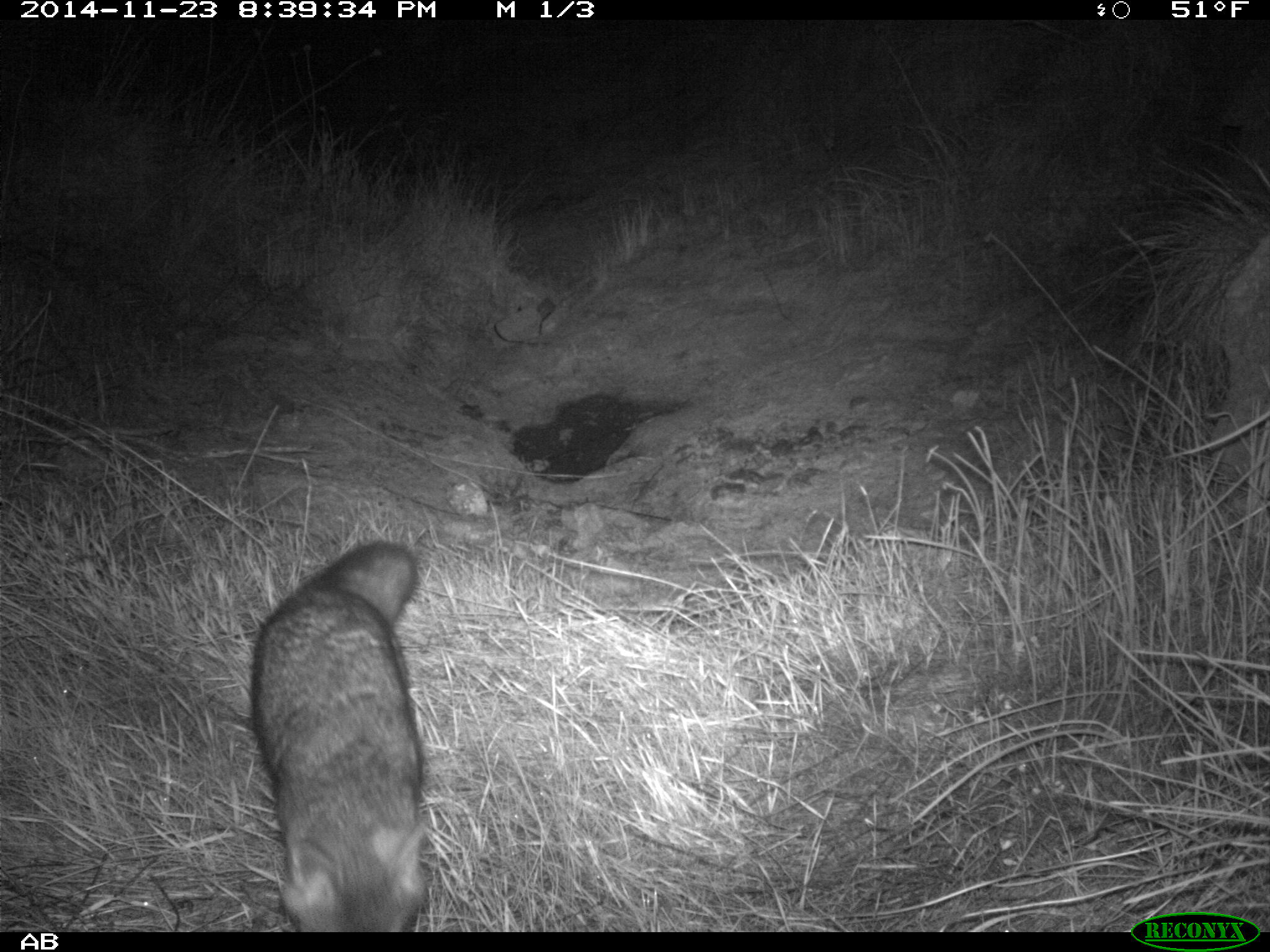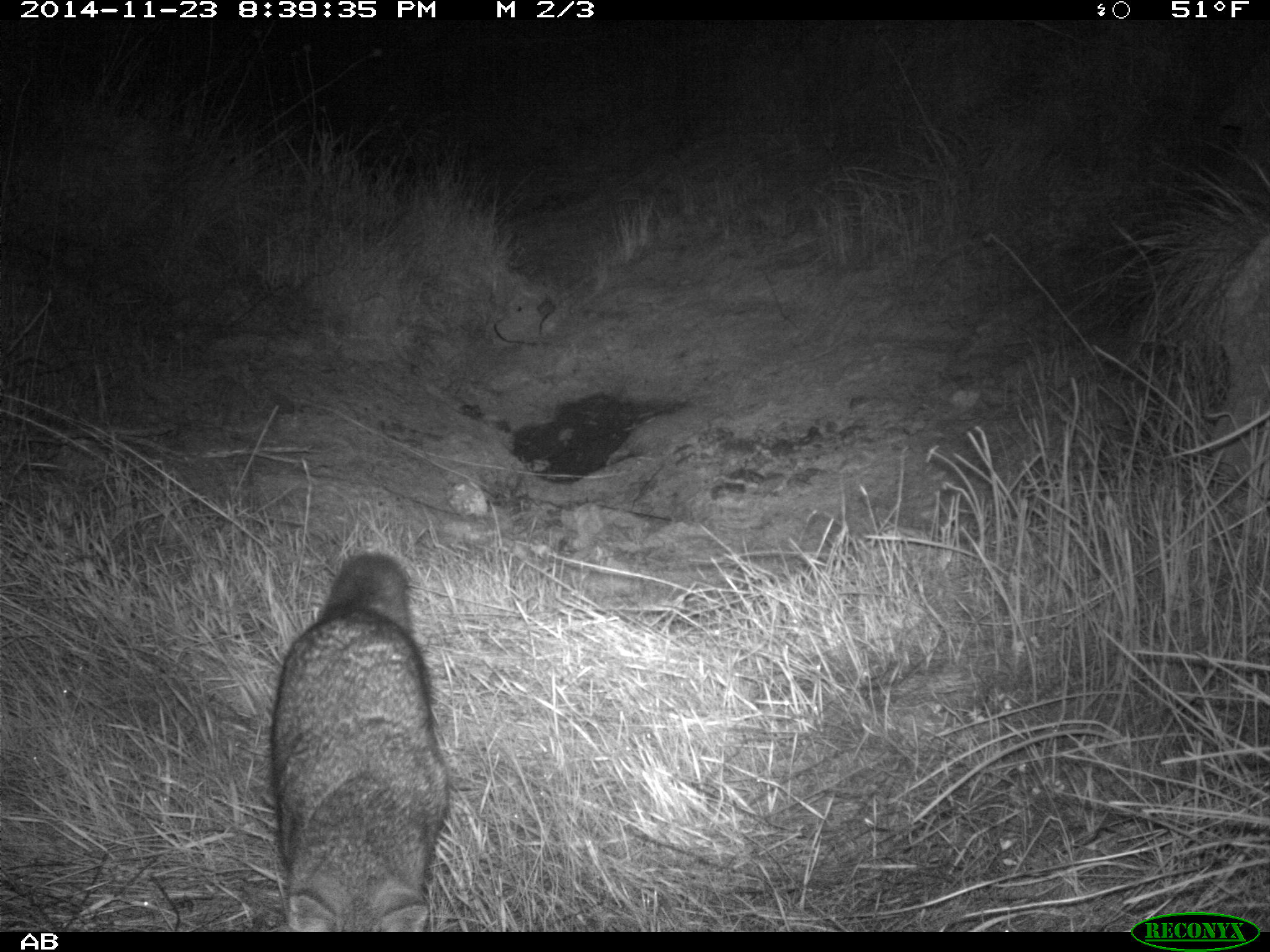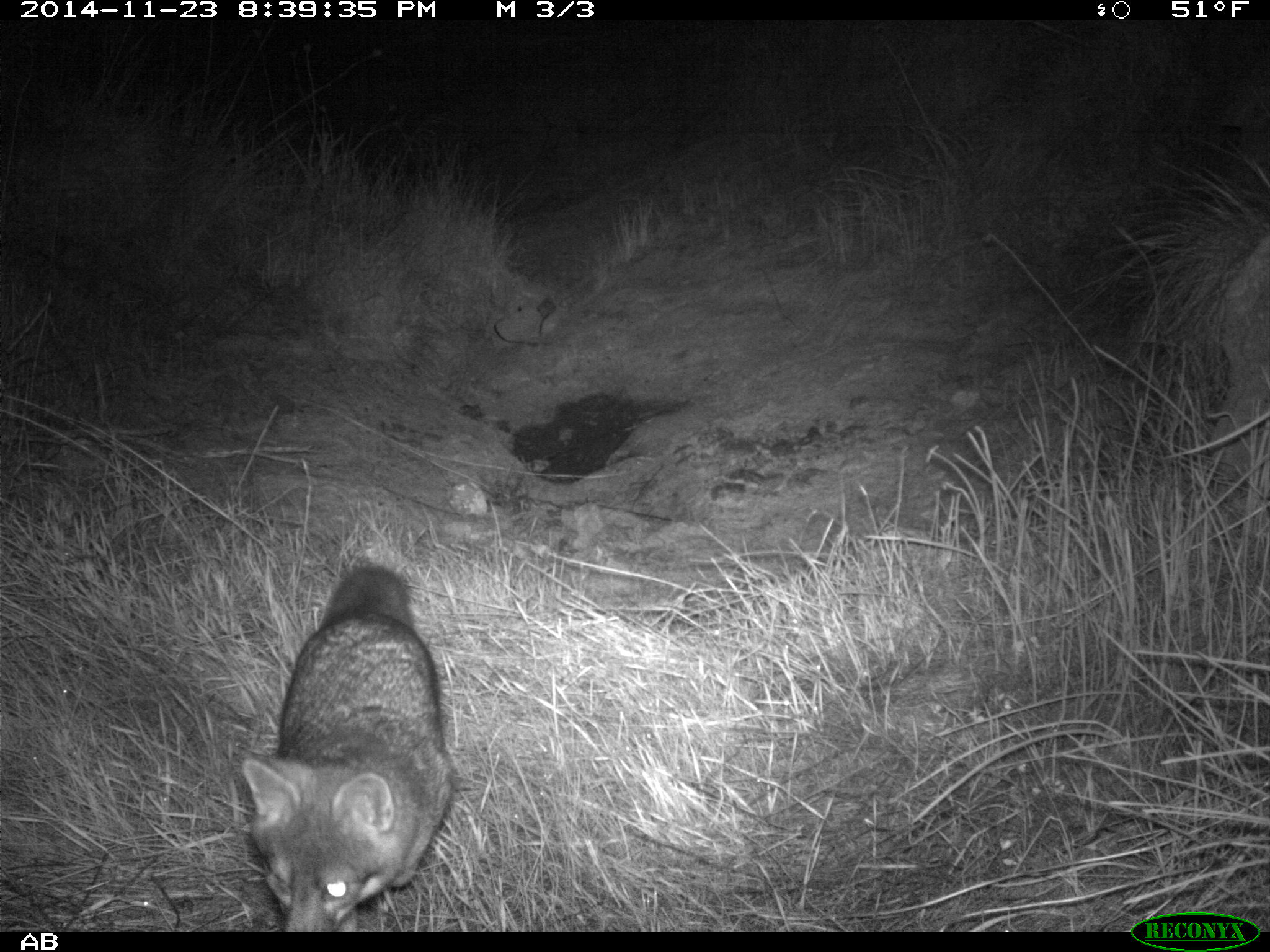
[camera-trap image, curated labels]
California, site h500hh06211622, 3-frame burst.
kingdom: Animalia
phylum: Chordata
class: Mammalia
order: Carnivora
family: Canidae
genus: Urocyon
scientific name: Urocyon littoralis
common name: island fox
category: fox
Fox (island fox) (Urocyon littoralis).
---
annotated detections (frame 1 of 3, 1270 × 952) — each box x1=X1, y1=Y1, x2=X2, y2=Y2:
fox: x1=249, y1=540, x2=427, y2=933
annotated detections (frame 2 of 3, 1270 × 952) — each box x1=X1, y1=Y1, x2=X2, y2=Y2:
fox: x1=271, y1=551, x2=450, y2=932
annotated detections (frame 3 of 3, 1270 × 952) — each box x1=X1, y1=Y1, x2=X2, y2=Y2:
fox: x1=242, y1=564, x2=454, y2=932